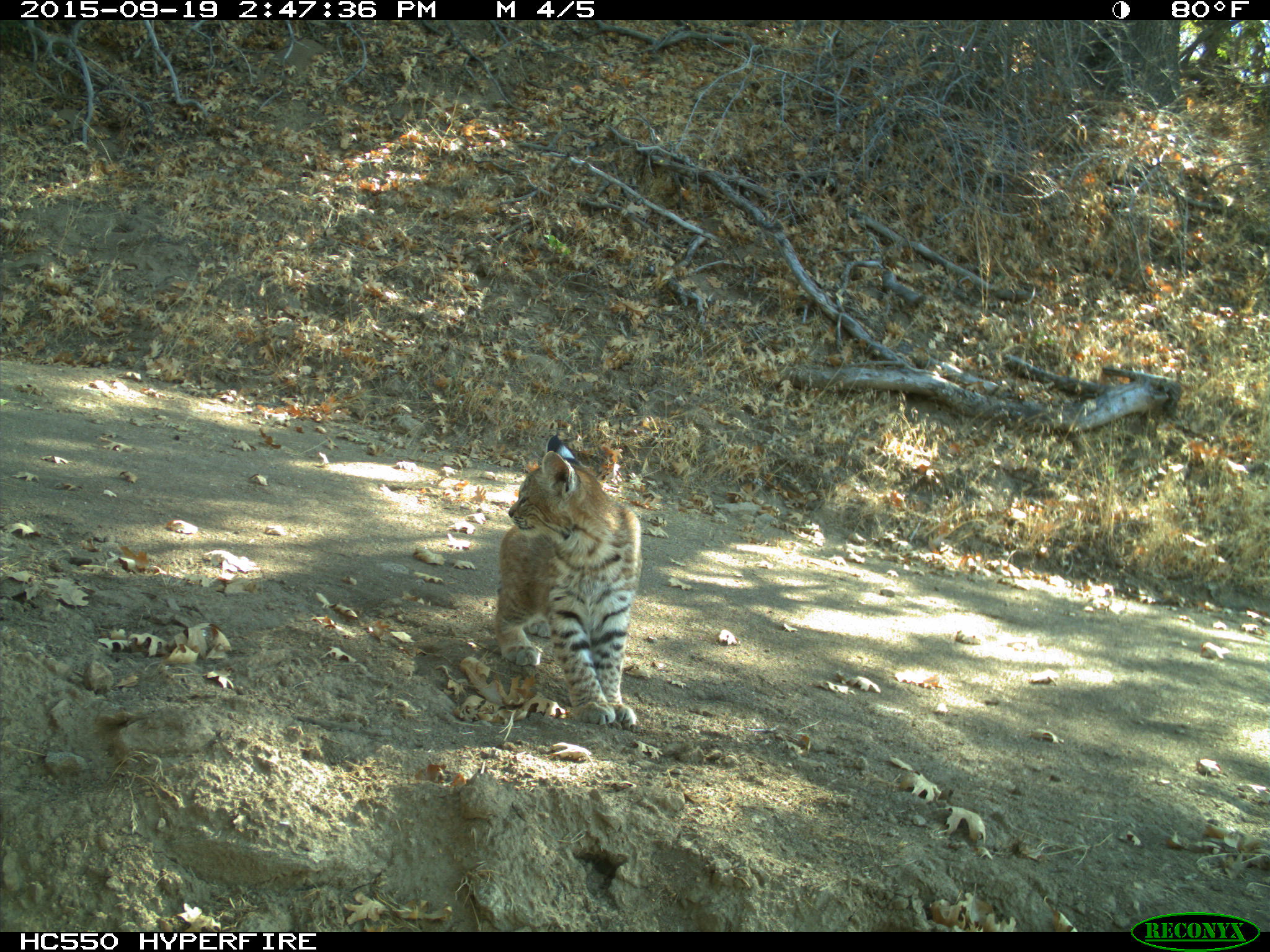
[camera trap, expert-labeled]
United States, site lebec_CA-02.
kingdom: Animalia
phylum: Chordata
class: Mammalia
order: Carnivora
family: Felidae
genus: Lynx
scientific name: Lynx rufus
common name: bobcat